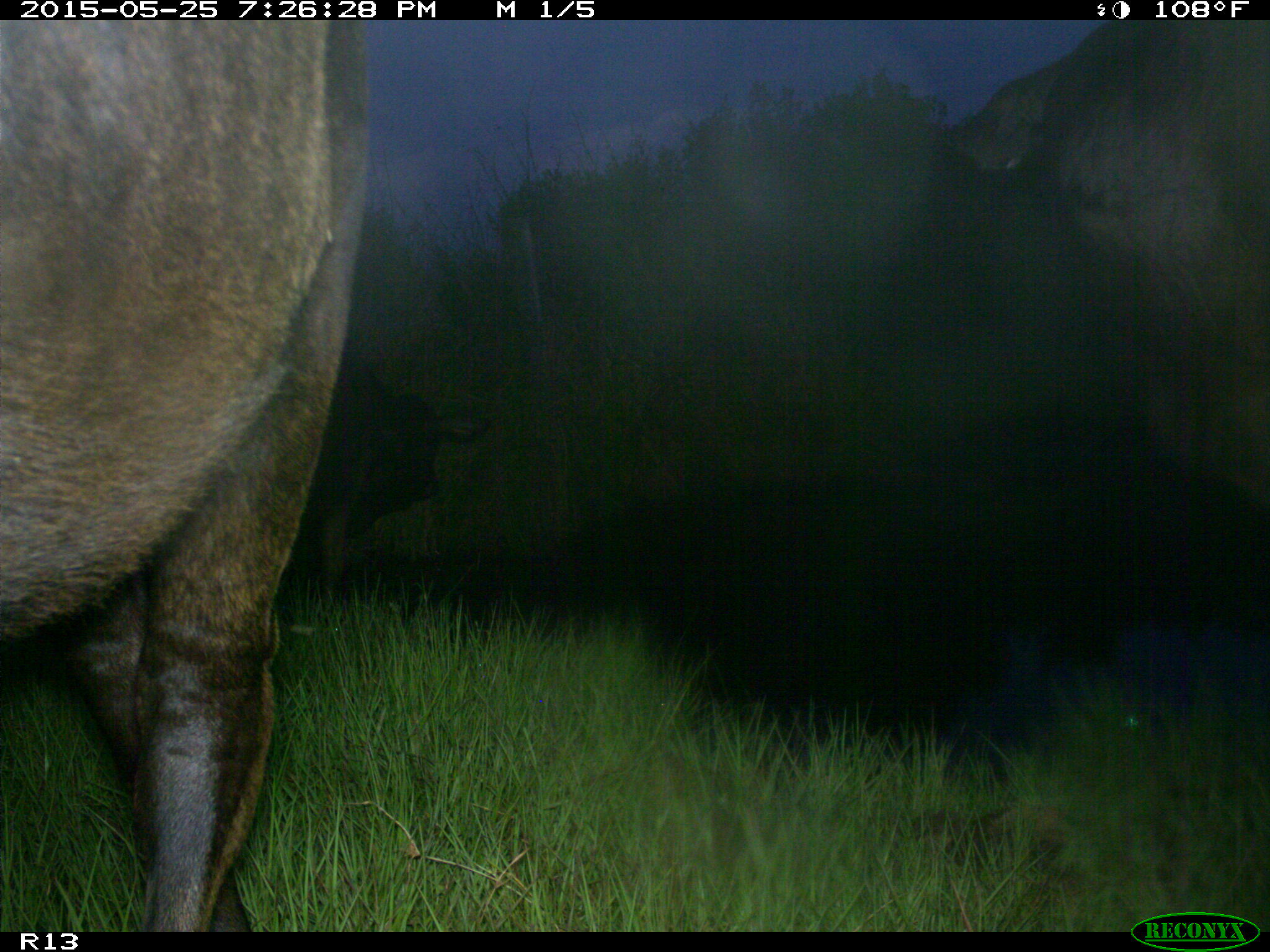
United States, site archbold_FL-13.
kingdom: Animalia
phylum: Chordata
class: Mammalia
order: Artiodactyla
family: Bovidae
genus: Bos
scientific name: Bos taurus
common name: domestic cow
Bos taurus (domestic cow).